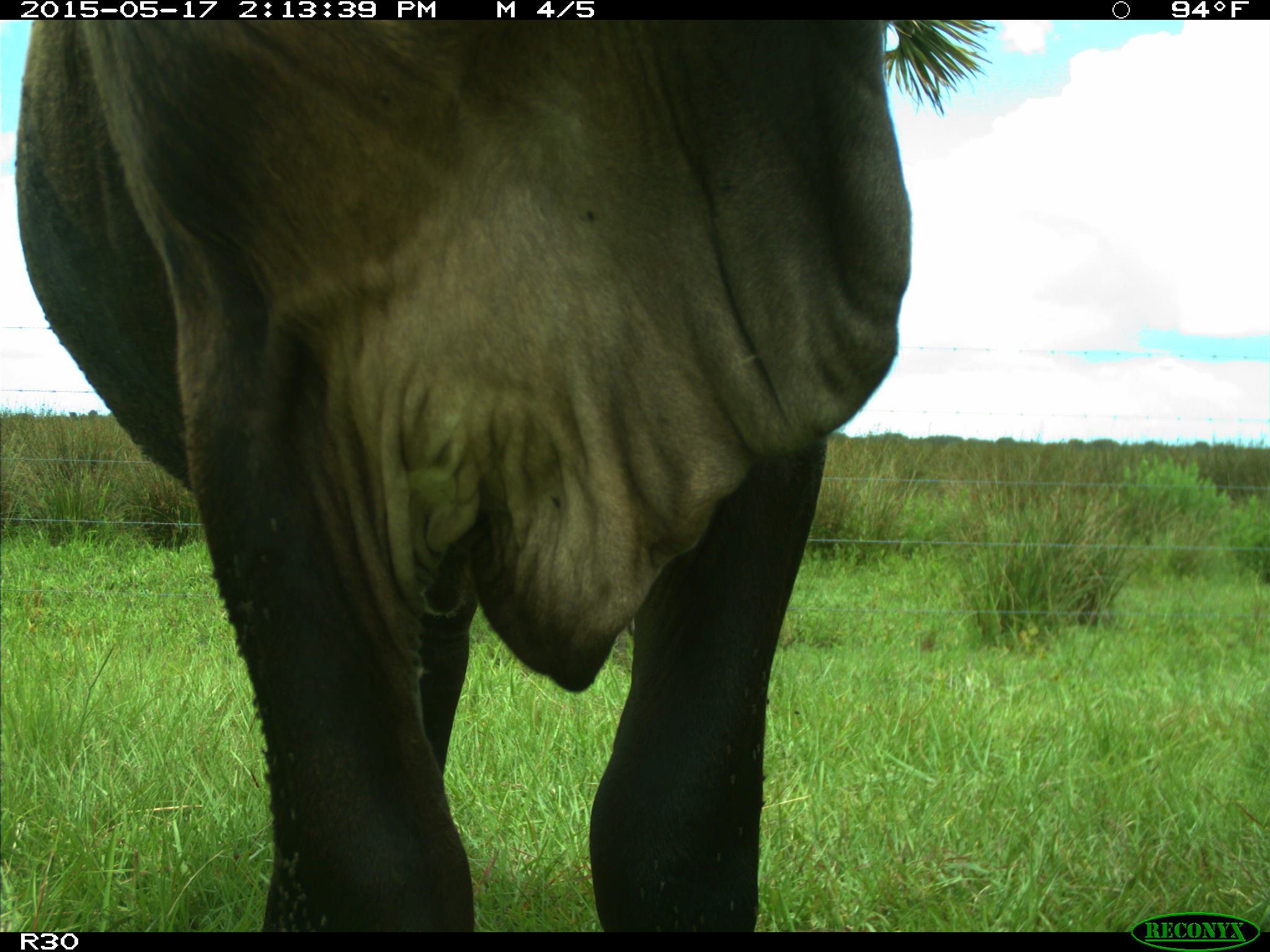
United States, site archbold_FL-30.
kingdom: Animalia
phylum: Chordata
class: Mammalia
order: Artiodactyla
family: Bovidae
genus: Bos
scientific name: Bos taurus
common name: domestic cow